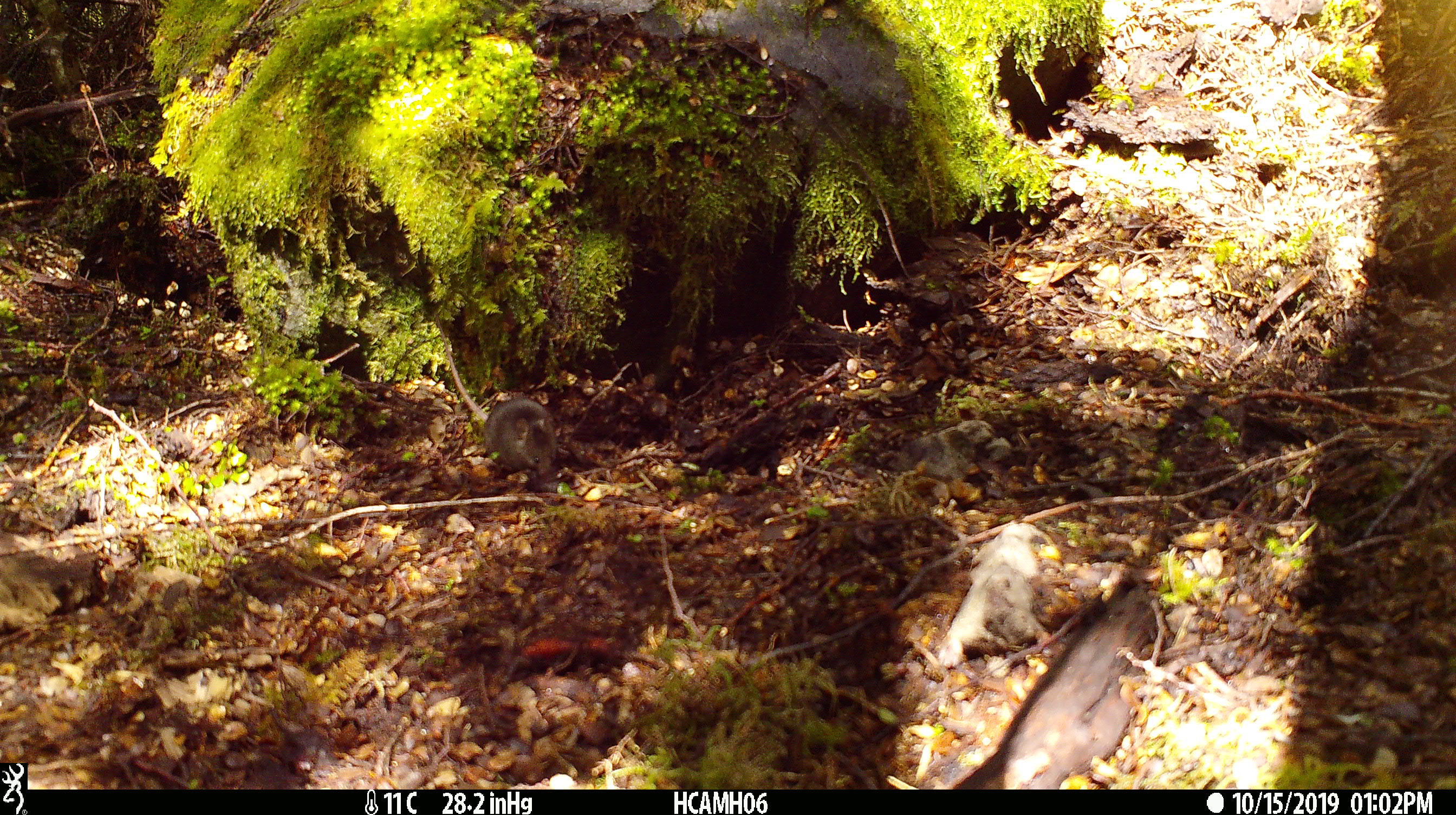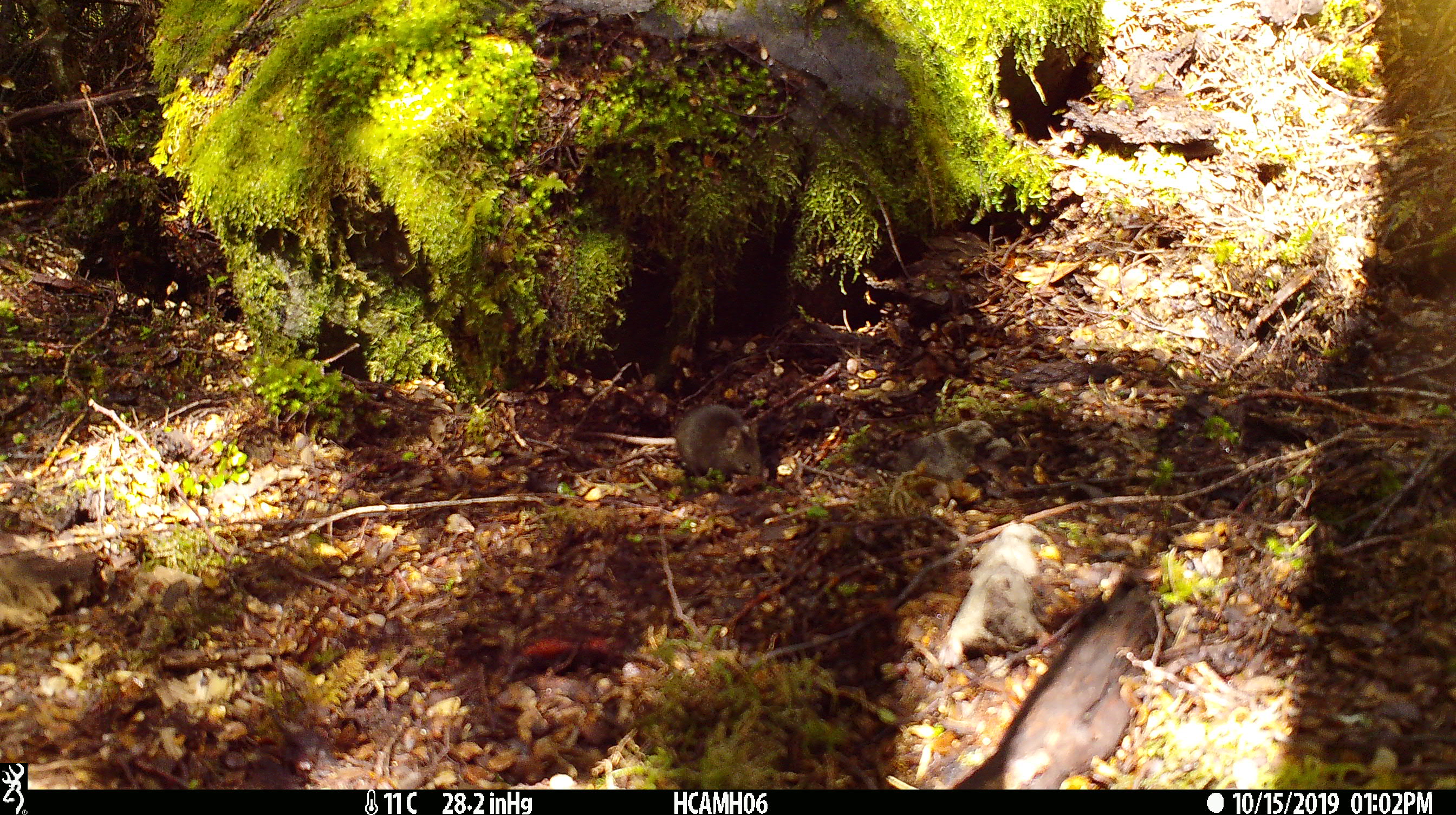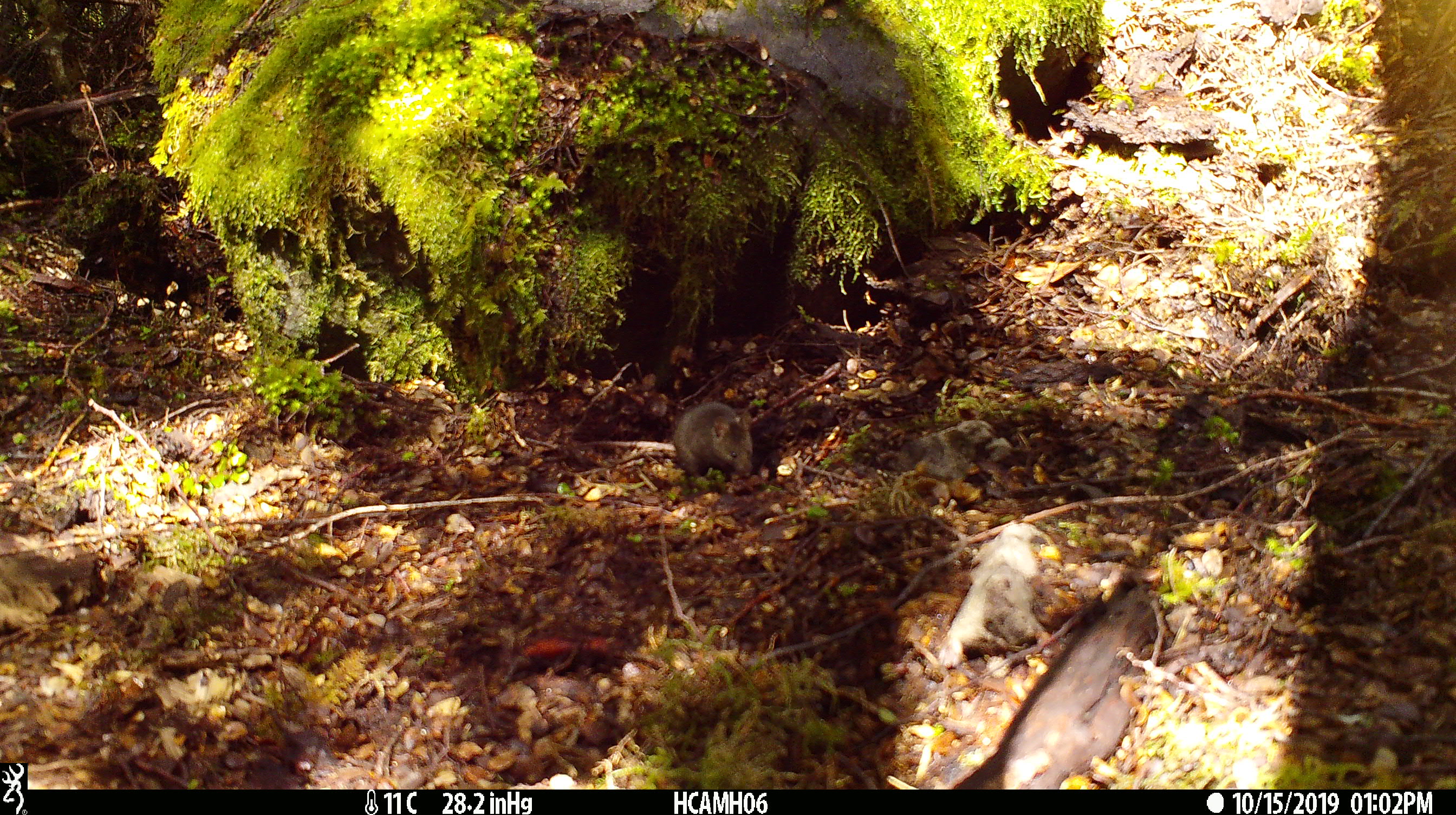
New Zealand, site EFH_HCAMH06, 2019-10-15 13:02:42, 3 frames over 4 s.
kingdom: Animalia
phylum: Chordata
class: Mammalia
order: Rodentia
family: Muridae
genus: Mus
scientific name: Mus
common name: mouse